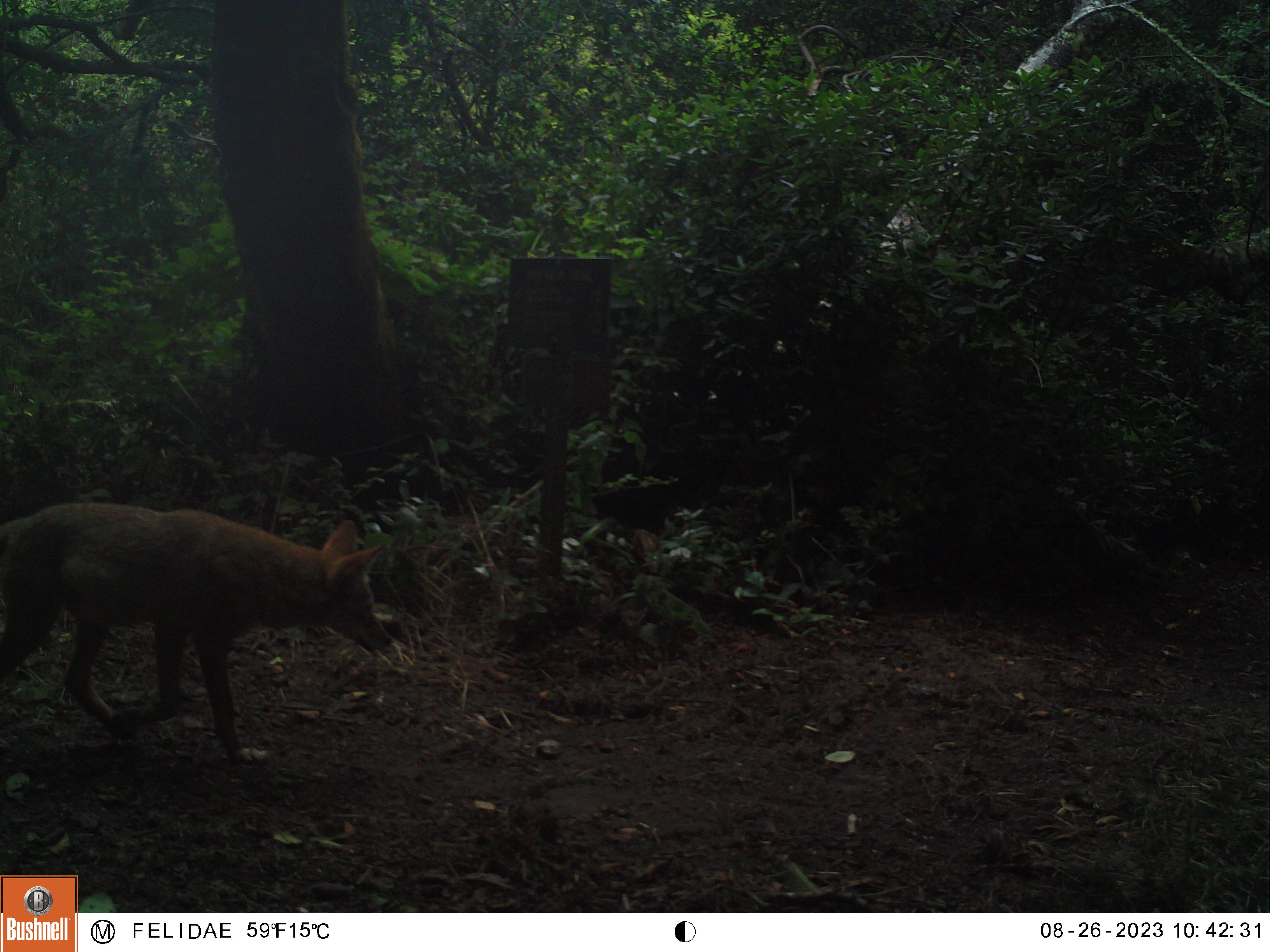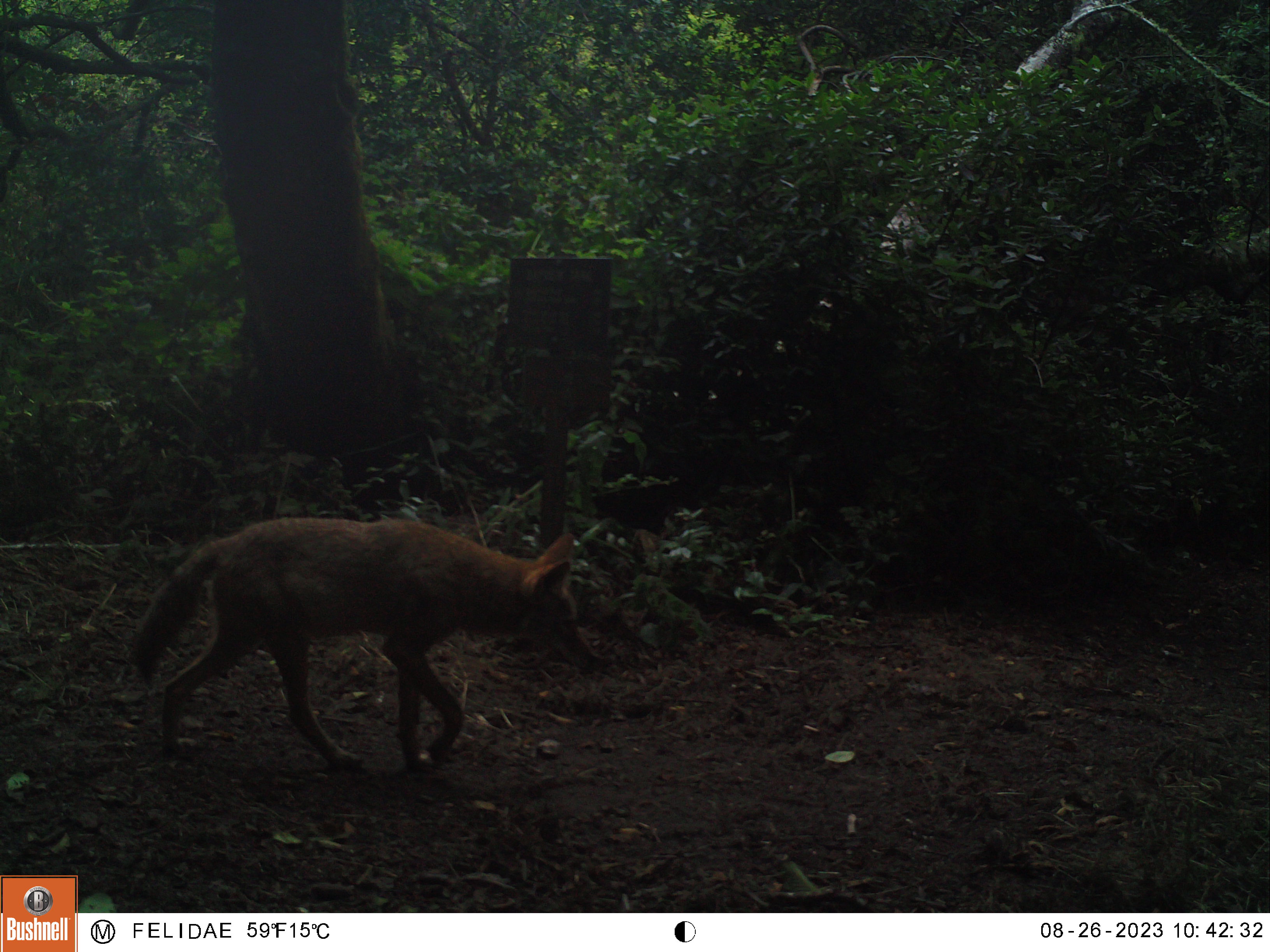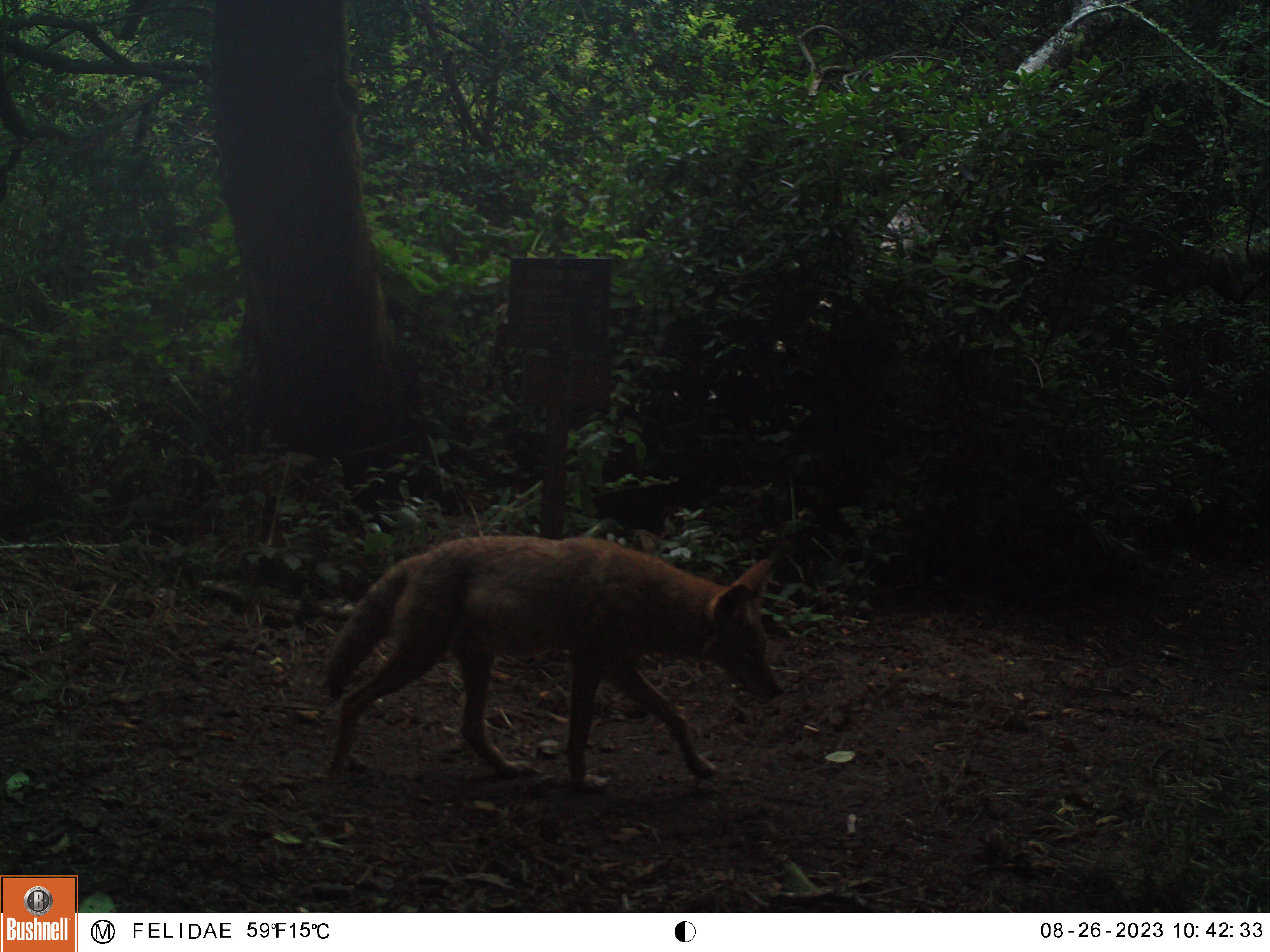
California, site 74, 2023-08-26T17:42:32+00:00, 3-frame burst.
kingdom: Animalia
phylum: Chordata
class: Mammalia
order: Carnivora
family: Canidae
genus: Canis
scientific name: Canis latrans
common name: coyote